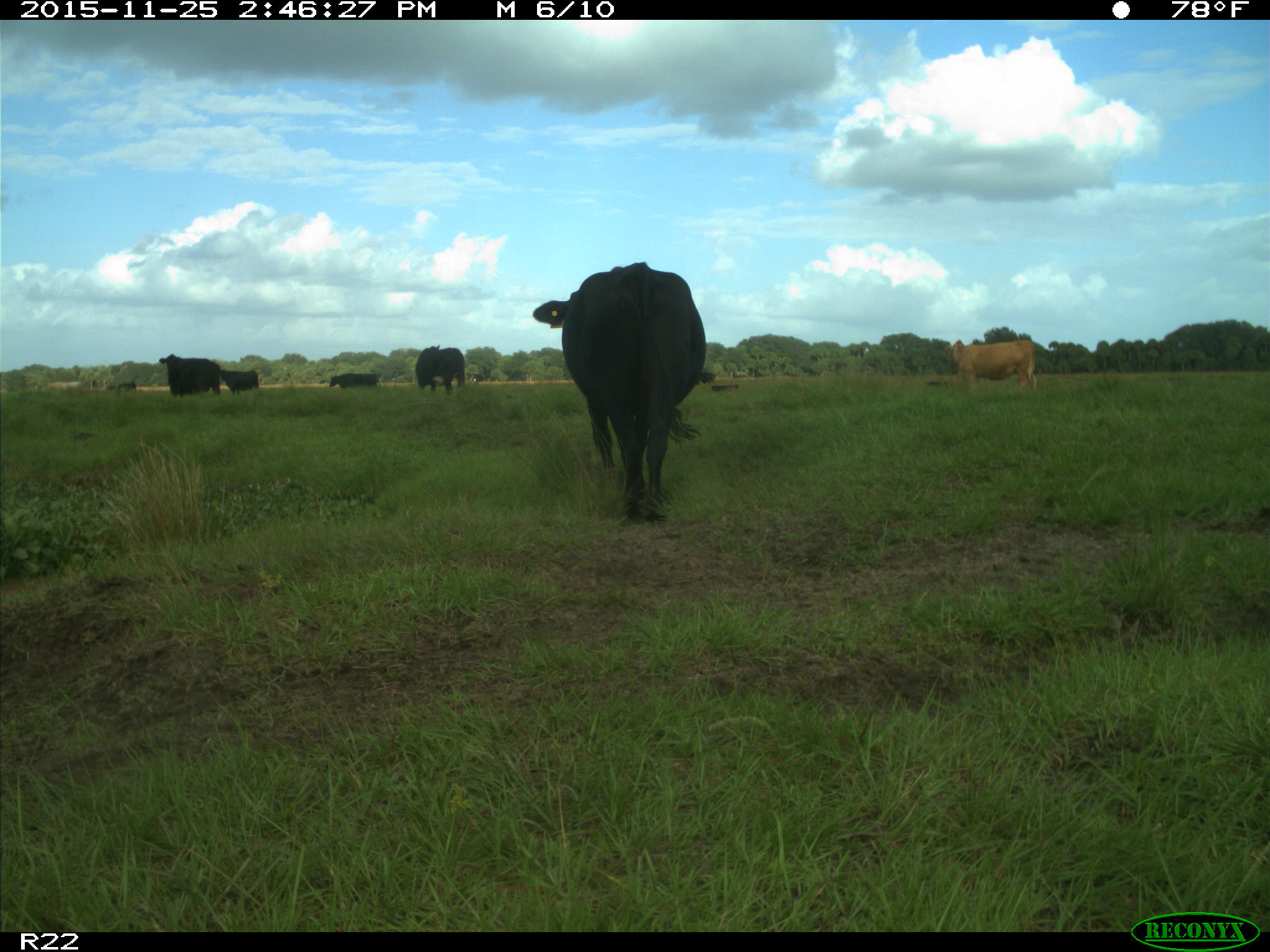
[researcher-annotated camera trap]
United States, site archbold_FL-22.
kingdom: Animalia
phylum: Chordata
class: Mammalia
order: Artiodactyla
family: Bovidae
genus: Bos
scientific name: Bos taurus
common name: domestic cow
Bos taurus (domestic cow).